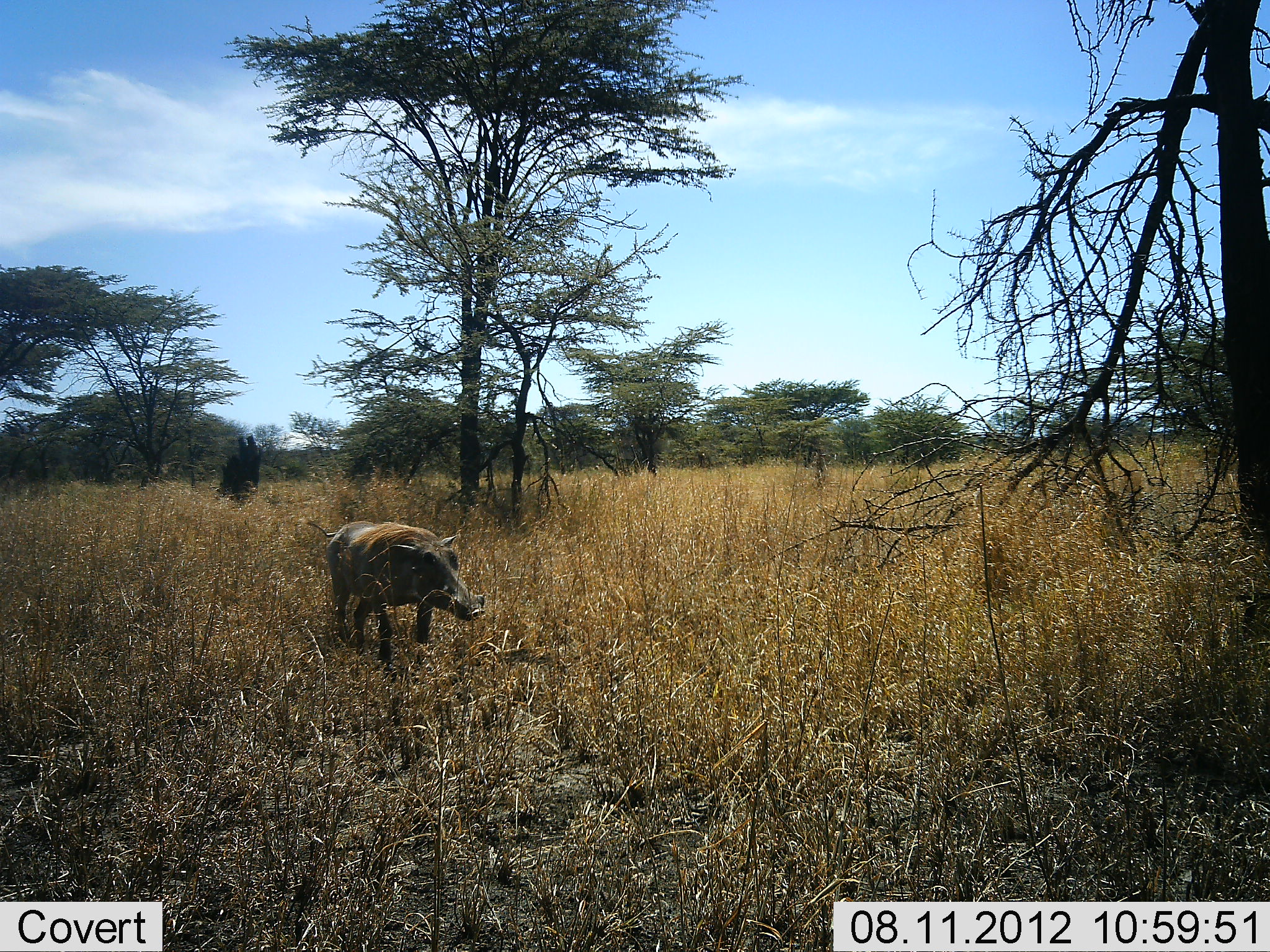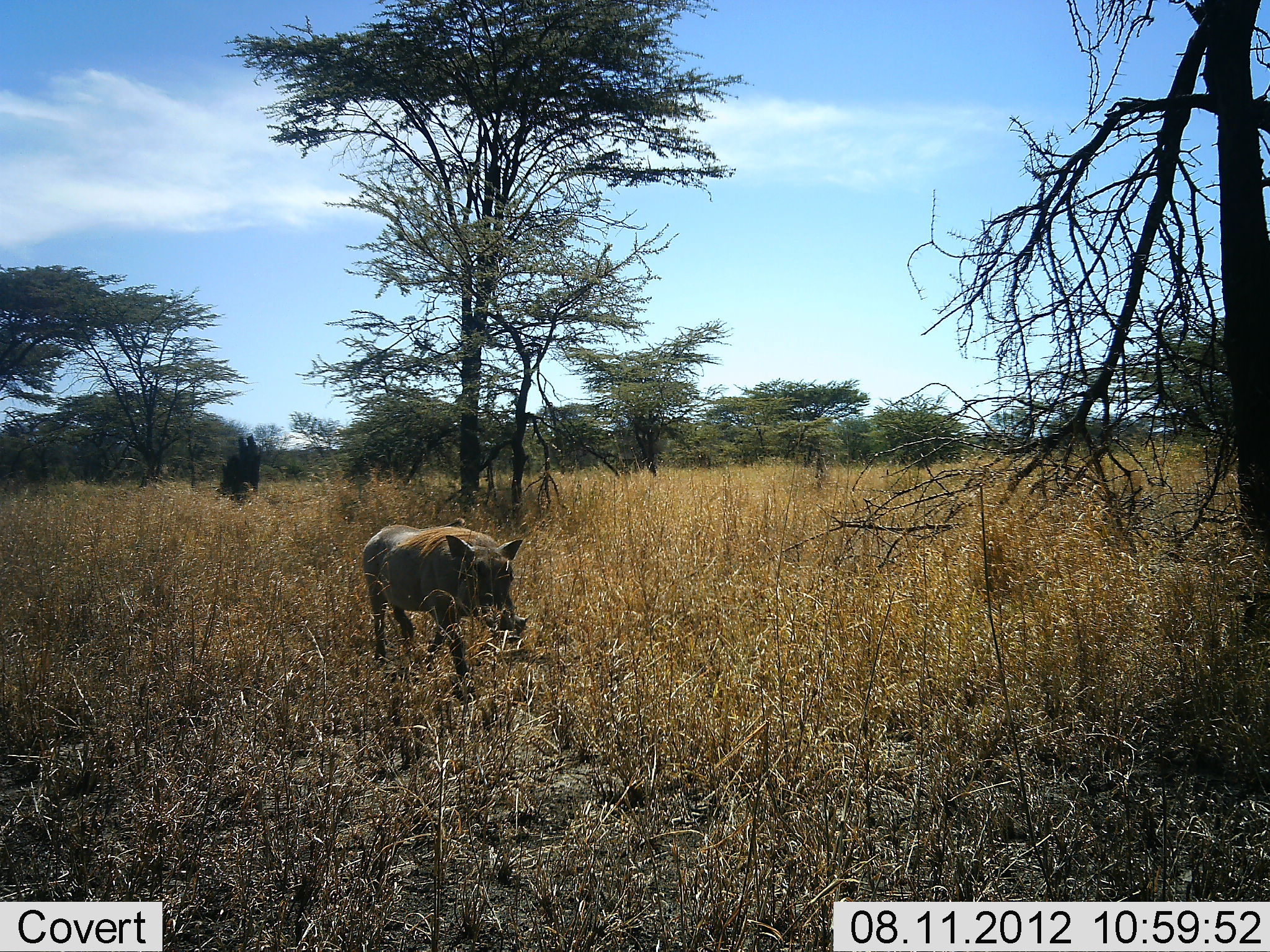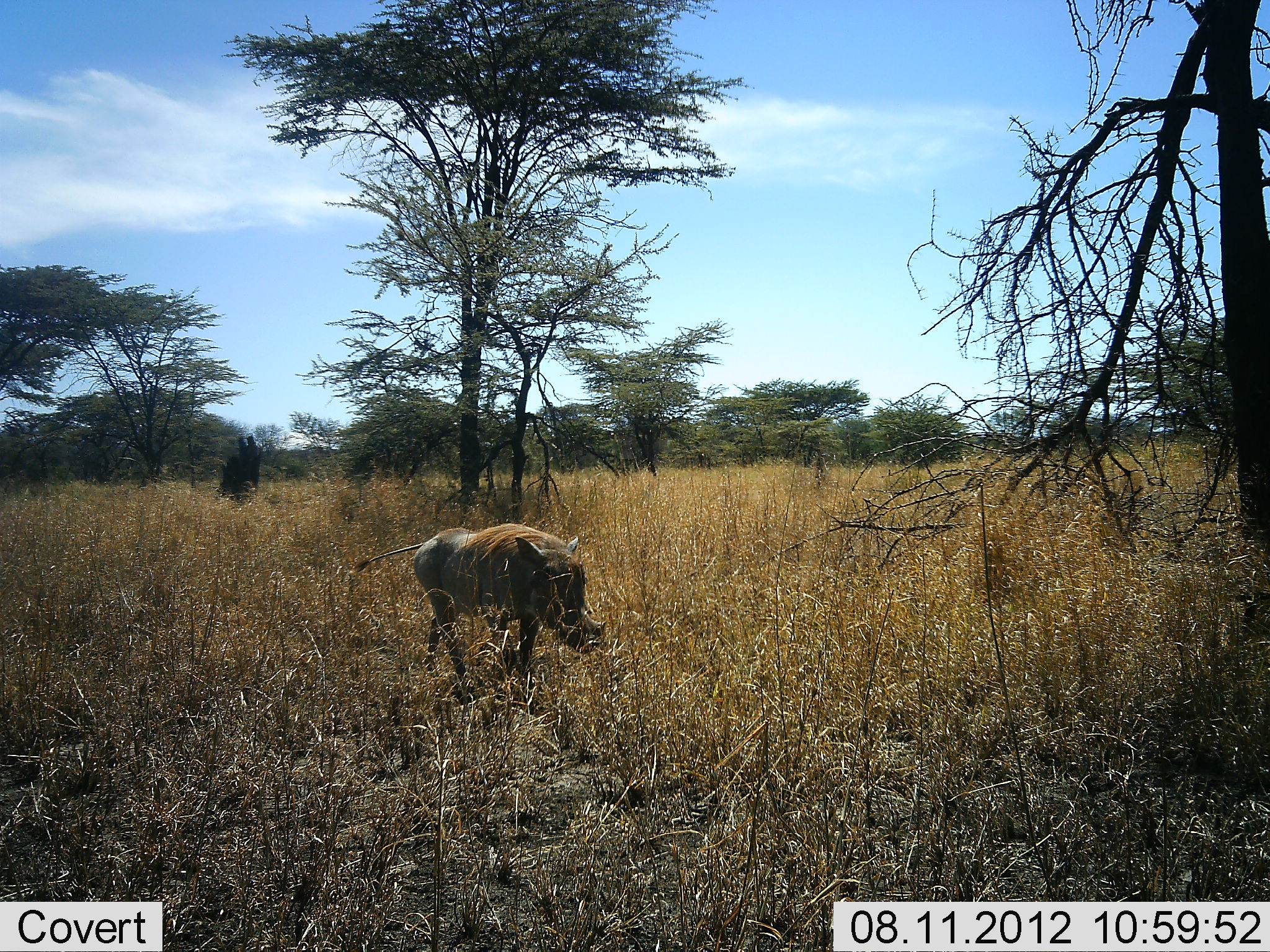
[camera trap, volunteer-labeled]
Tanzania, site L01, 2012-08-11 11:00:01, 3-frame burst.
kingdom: Animalia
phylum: Chordata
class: Mammalia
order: Artiodactyla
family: Suidae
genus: Phacochoerus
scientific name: Phacochoerus africanus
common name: warthog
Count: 1.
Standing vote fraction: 0%.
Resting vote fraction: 0%.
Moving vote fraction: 100%.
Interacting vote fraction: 0%.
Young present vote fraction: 0%.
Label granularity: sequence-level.